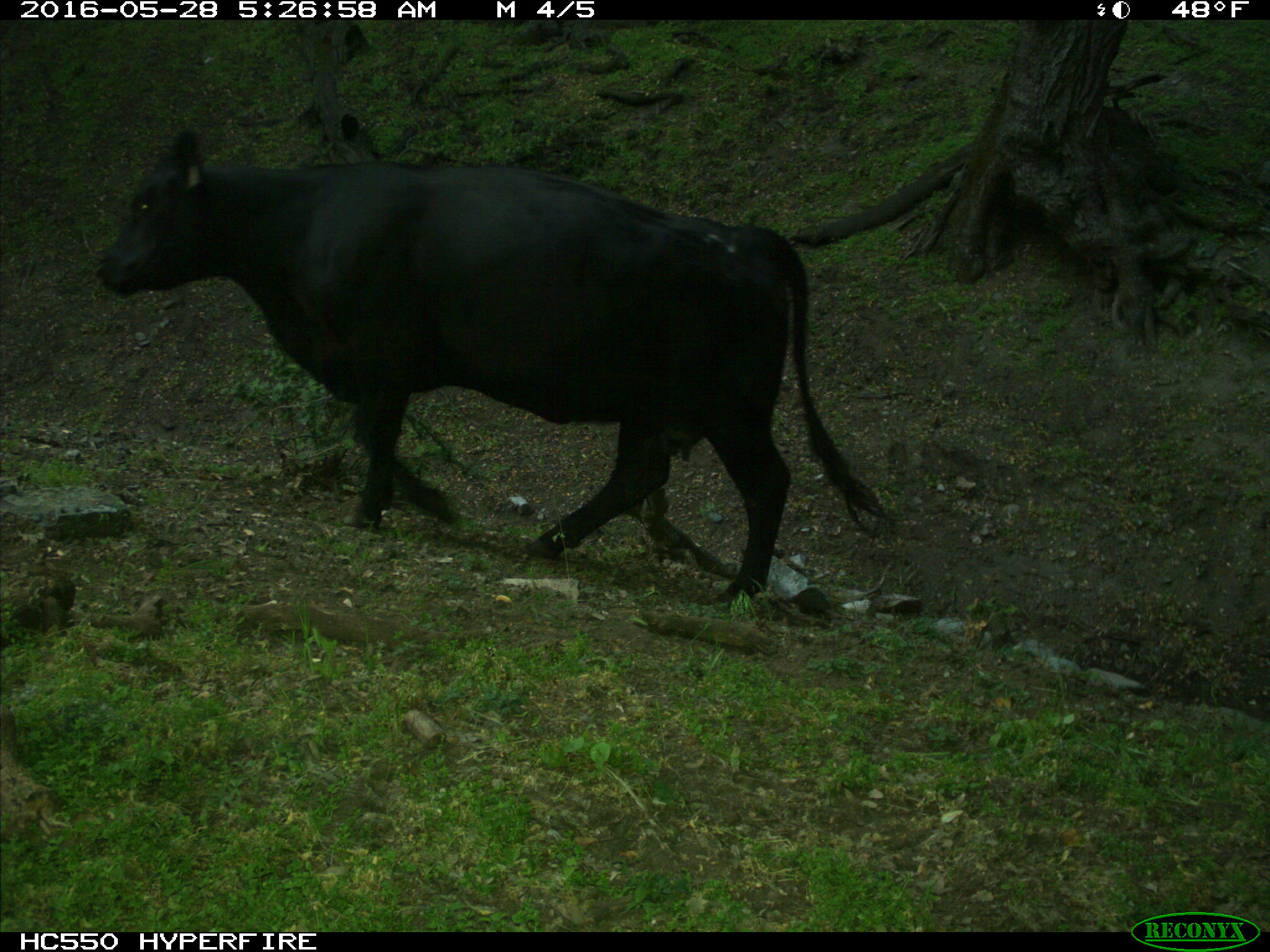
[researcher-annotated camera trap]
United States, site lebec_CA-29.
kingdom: Animalia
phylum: Chordata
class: Mammalia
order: Artiodactyla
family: Bovidae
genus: Bos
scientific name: Bos taurus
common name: domestic cow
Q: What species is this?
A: Bos taurus (domestic cow).